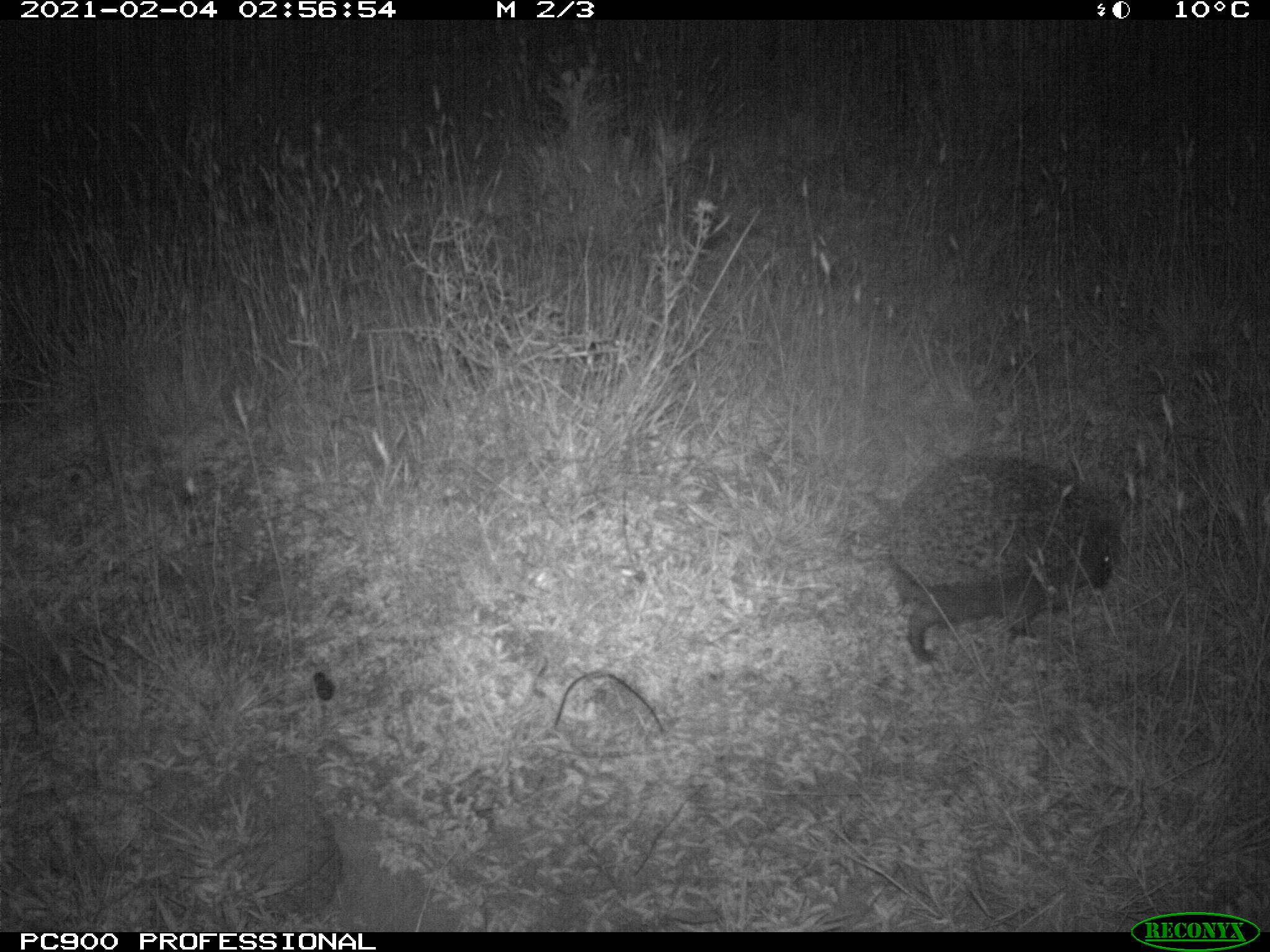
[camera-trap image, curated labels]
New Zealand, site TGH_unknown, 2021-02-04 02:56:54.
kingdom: Animalia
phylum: Chordata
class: Mammalia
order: Eulipotyphla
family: Erinaceidae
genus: Erinaceus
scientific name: Erinaceus europaeus europaeus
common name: european hedgehog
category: hedgehog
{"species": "hedgehog (european hedgehog) (Erinaceus europaeus europaeus)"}